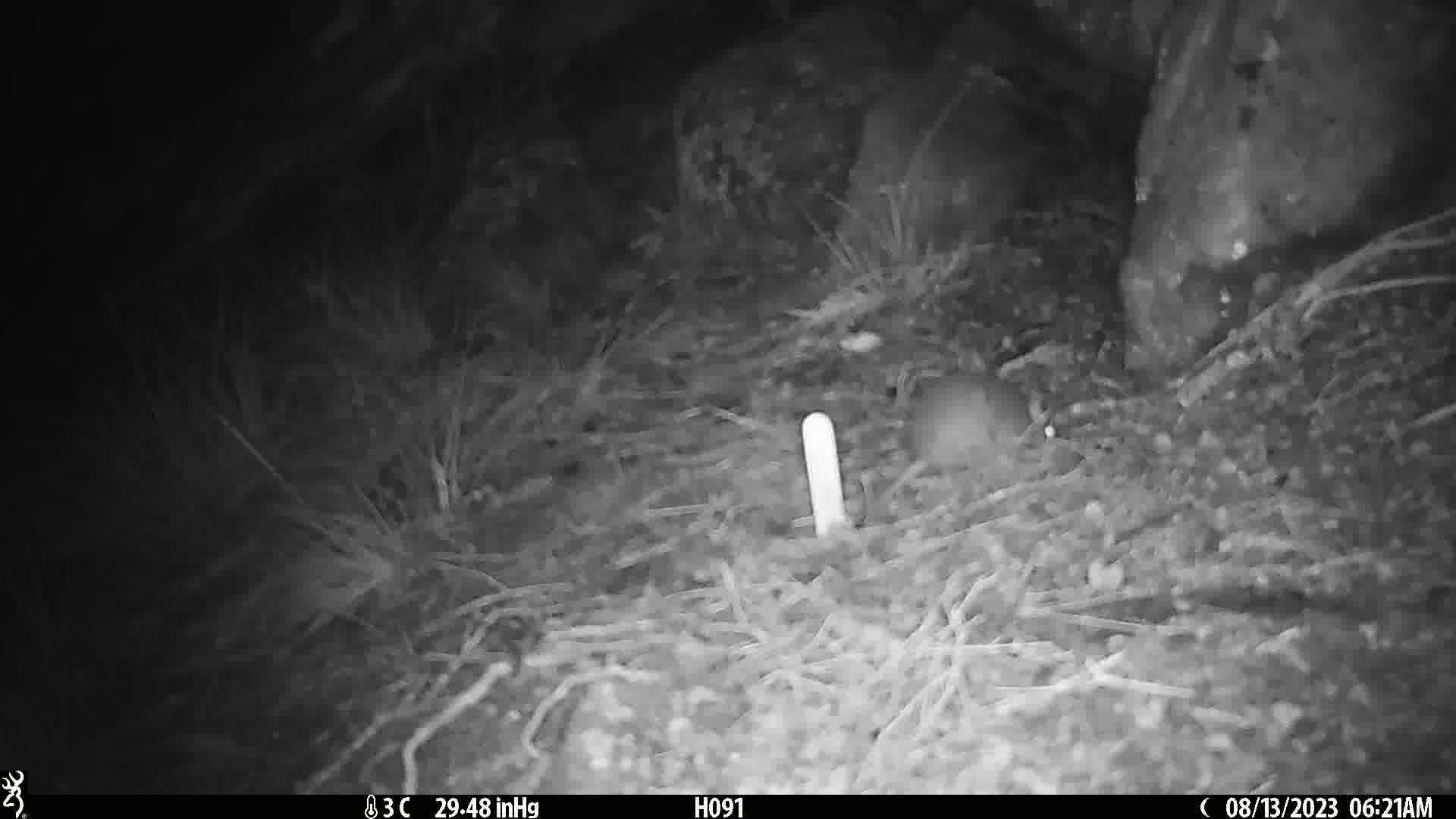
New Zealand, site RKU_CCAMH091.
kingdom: Animalia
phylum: Chordata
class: Mammalia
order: Rodentia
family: Muridae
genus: Rattus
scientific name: Rattus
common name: rat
Rat (Rattus).